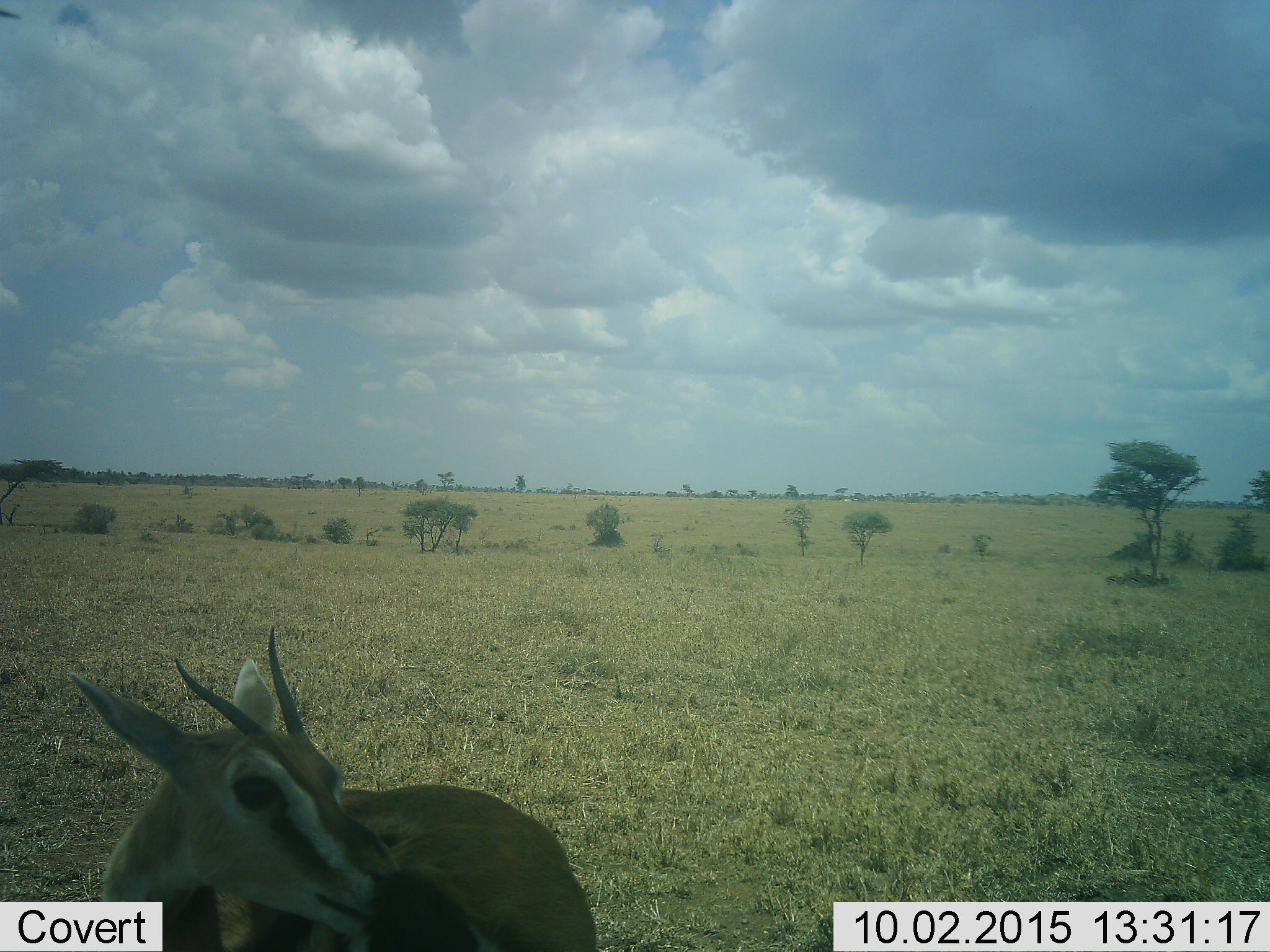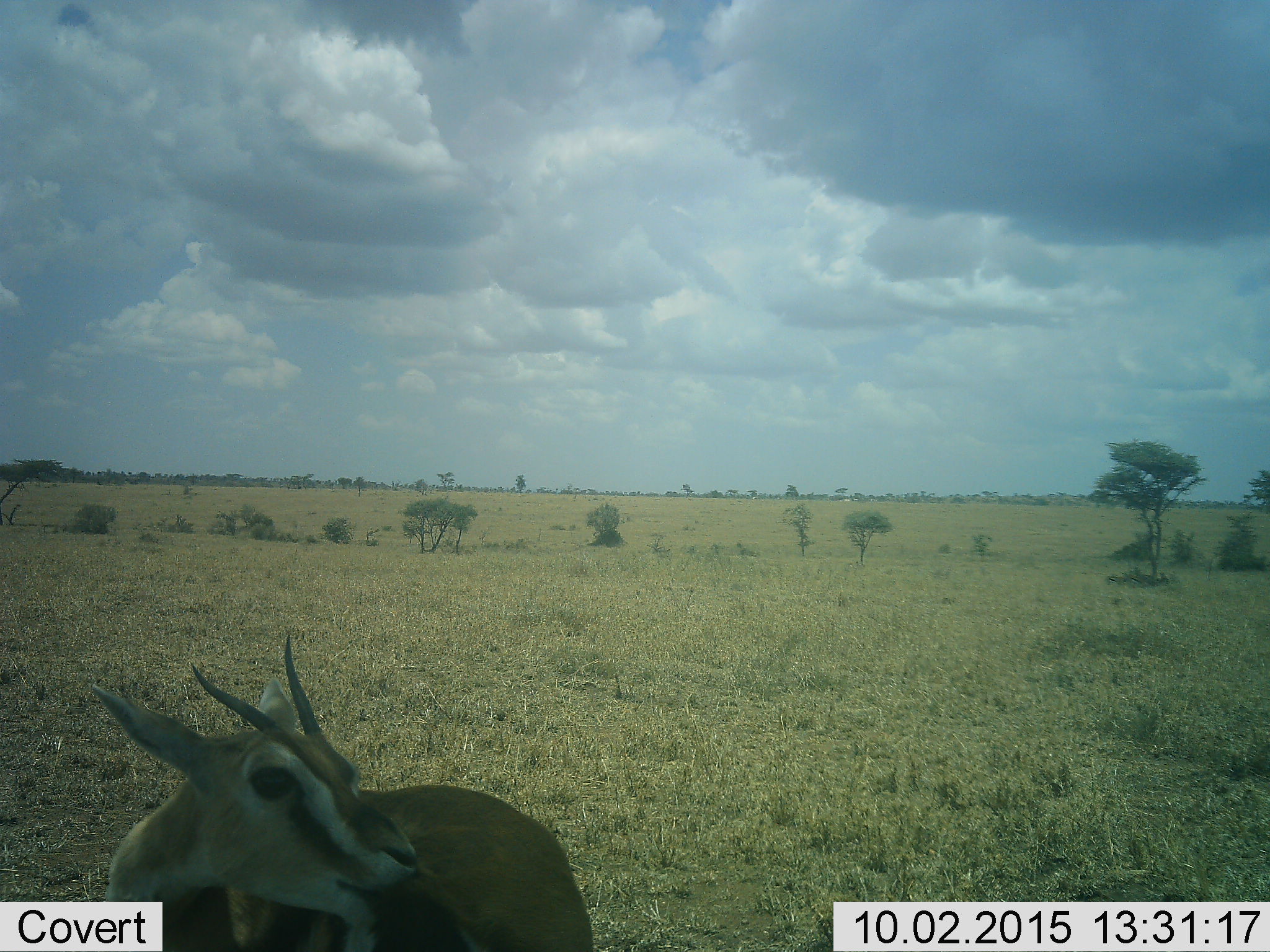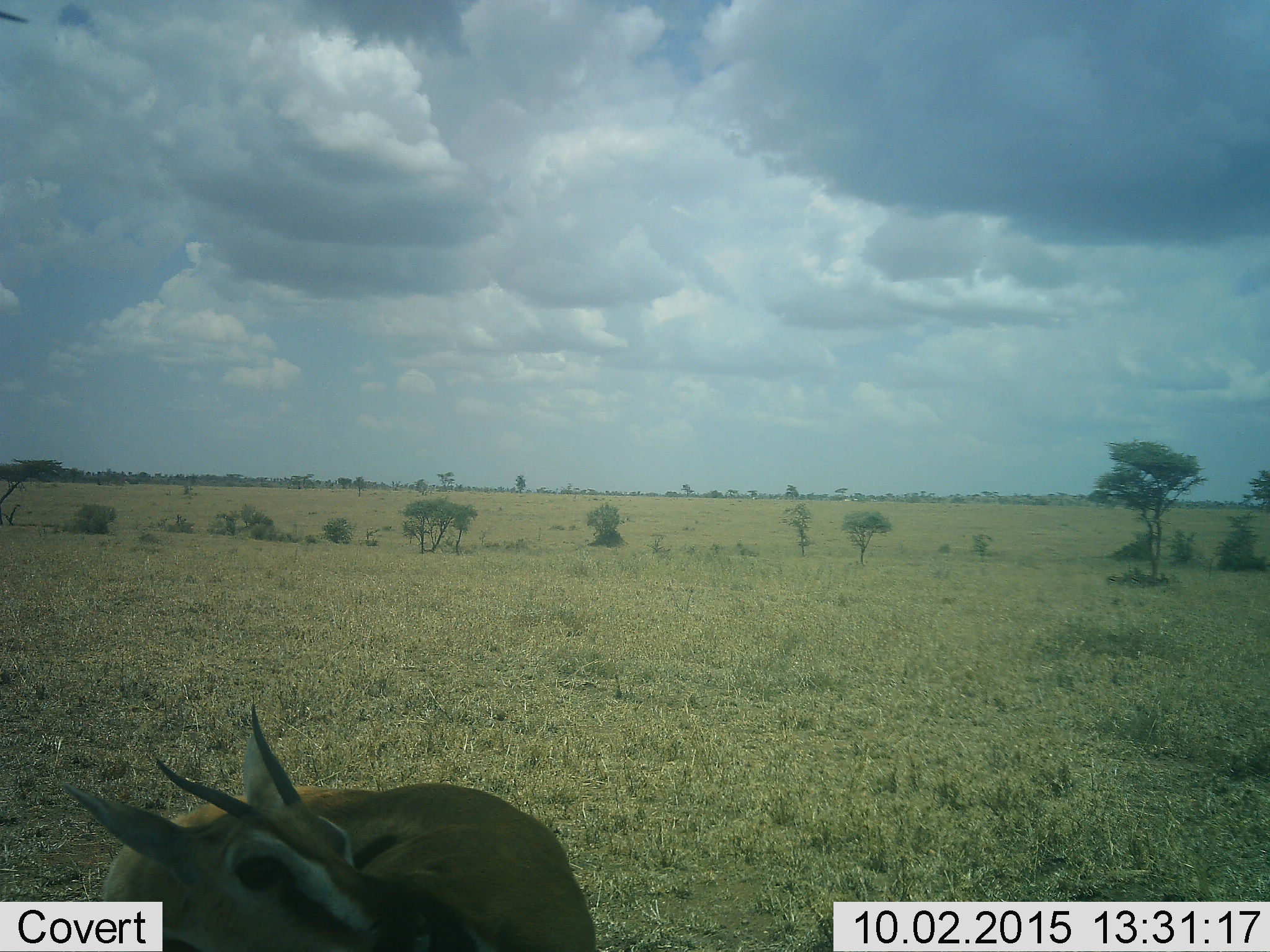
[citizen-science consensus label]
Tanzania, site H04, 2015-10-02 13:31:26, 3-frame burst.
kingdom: Animalia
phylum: Chordata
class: Mammalia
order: Artiodactyla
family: Bovidae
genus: Eudorcas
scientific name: Eudorcas thomsonii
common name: thomson's gazelle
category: gazellethomsons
Gazellethomsons (thomson's gazelle) (Eudorcas thomsonii), count 1. Behavior (volunteer vote fractions): standing 83%, resting 0%, moving 17%, interacting 17%. Young present (vote fraction): 0%. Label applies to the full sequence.